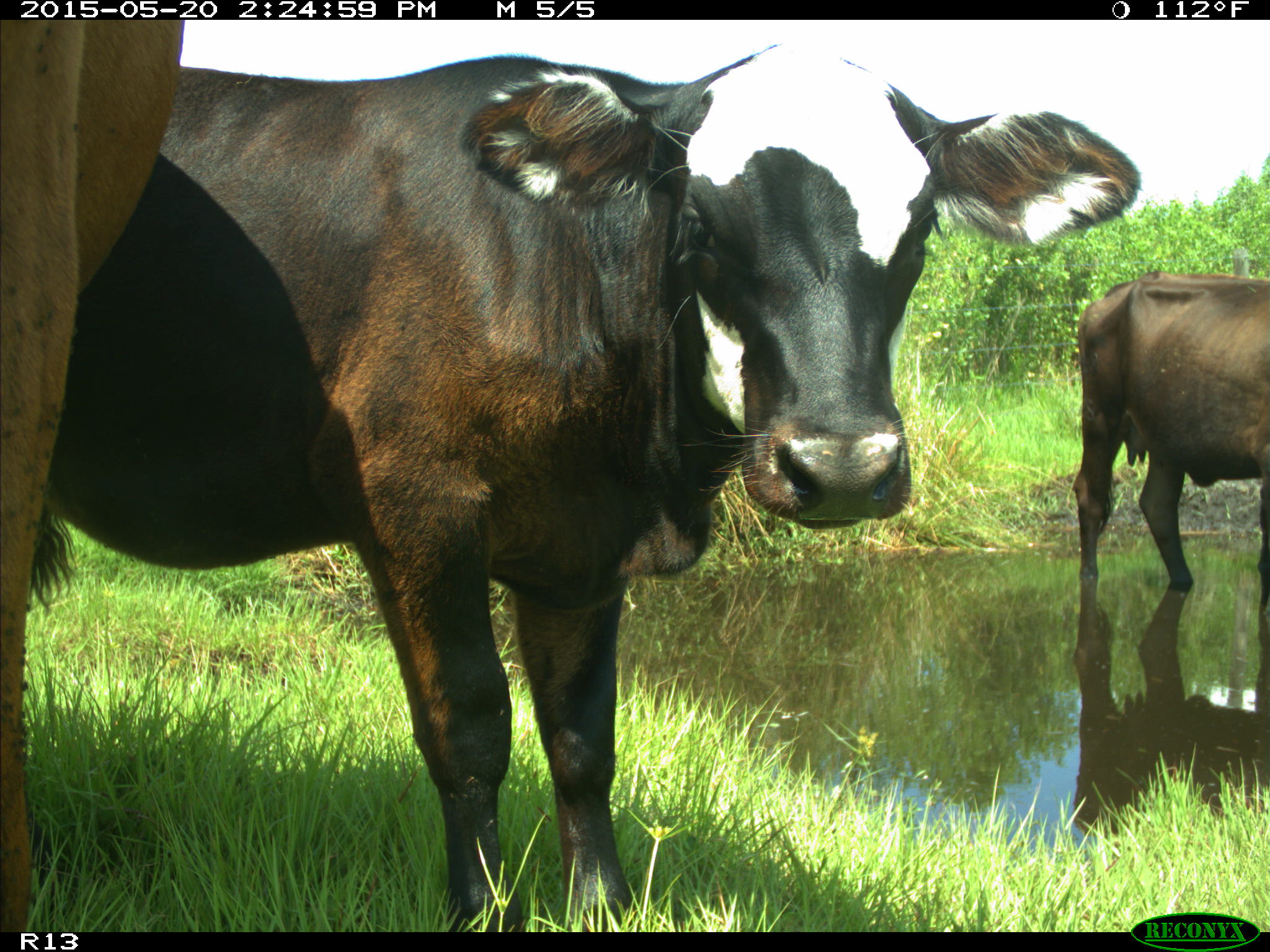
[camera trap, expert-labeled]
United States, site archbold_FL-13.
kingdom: Animalia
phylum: Chordata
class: Mammalia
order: Artiodactyla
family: Bovidae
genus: Bos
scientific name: Bos taurus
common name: domestic cow